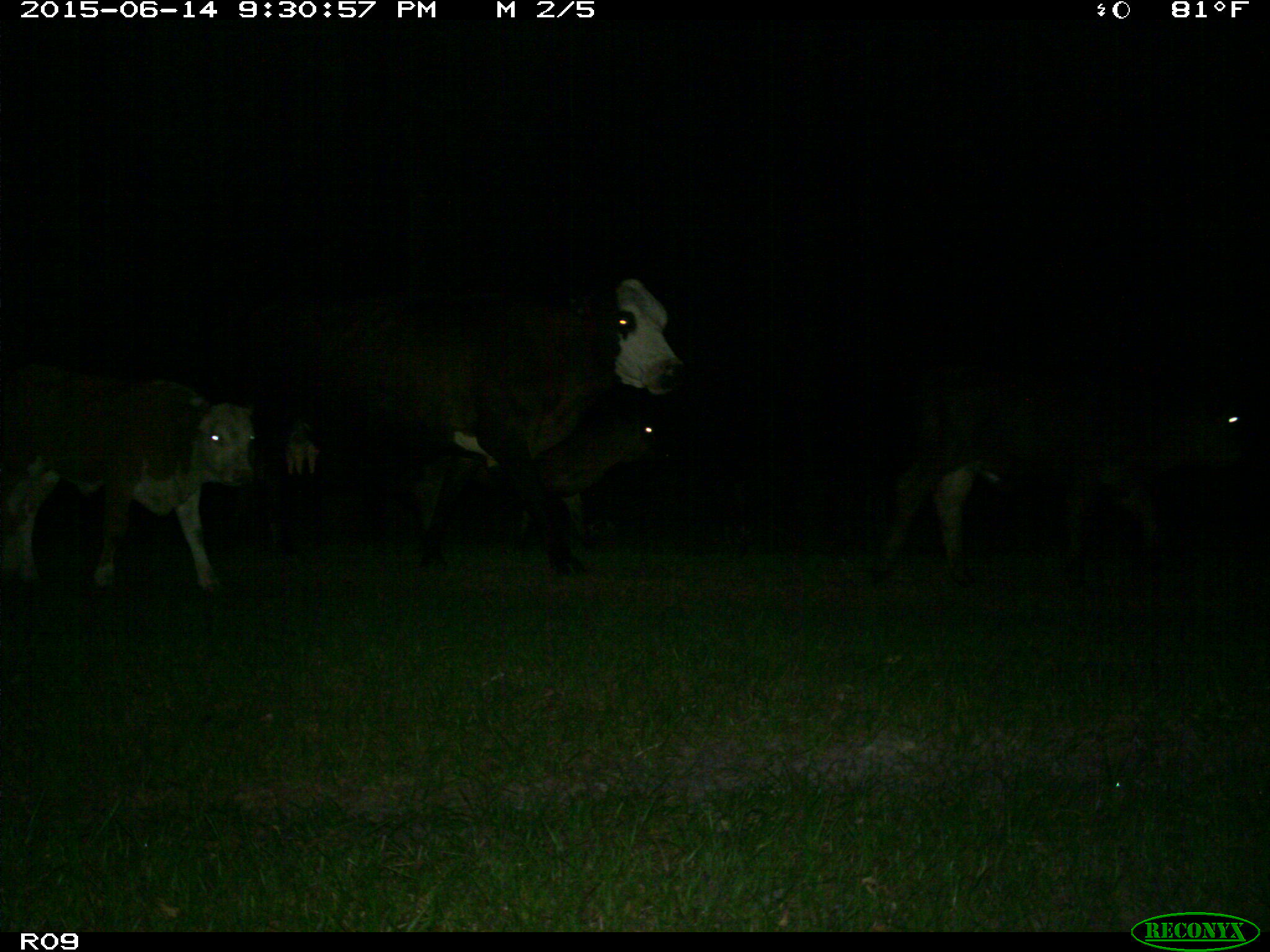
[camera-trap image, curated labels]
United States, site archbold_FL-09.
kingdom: Animalia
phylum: Chordata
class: Mammalia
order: Artiodactyla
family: Bovidae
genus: Bos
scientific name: Bos taurus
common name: domestic cow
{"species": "Bos taurus (domestic cow)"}